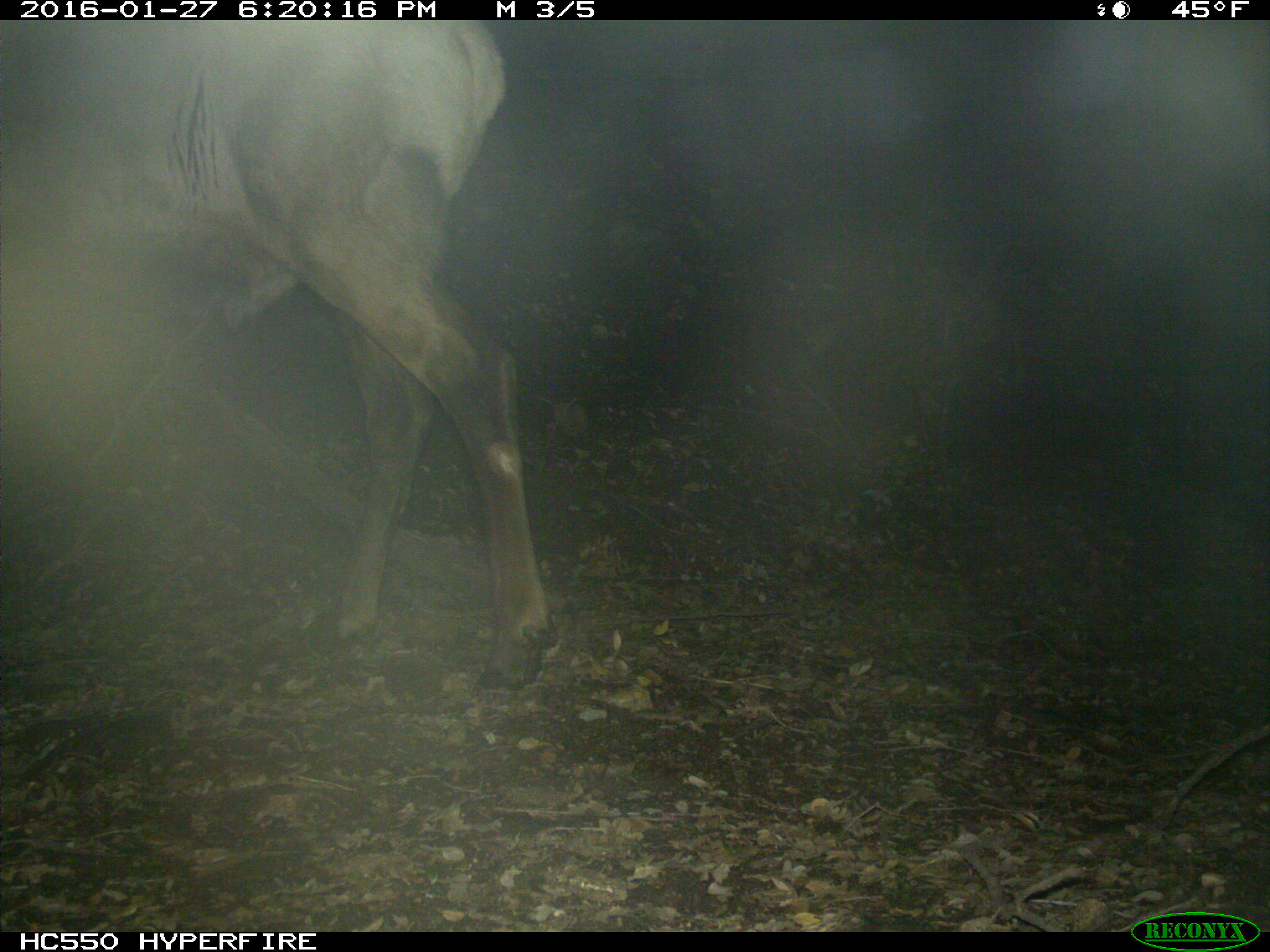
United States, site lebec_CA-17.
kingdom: Animalia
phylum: Chordata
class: Mammalia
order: Artiodactyla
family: Cervidae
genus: Cervus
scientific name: Cervus canadensis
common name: elk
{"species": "Cervus canadensis (elk)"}